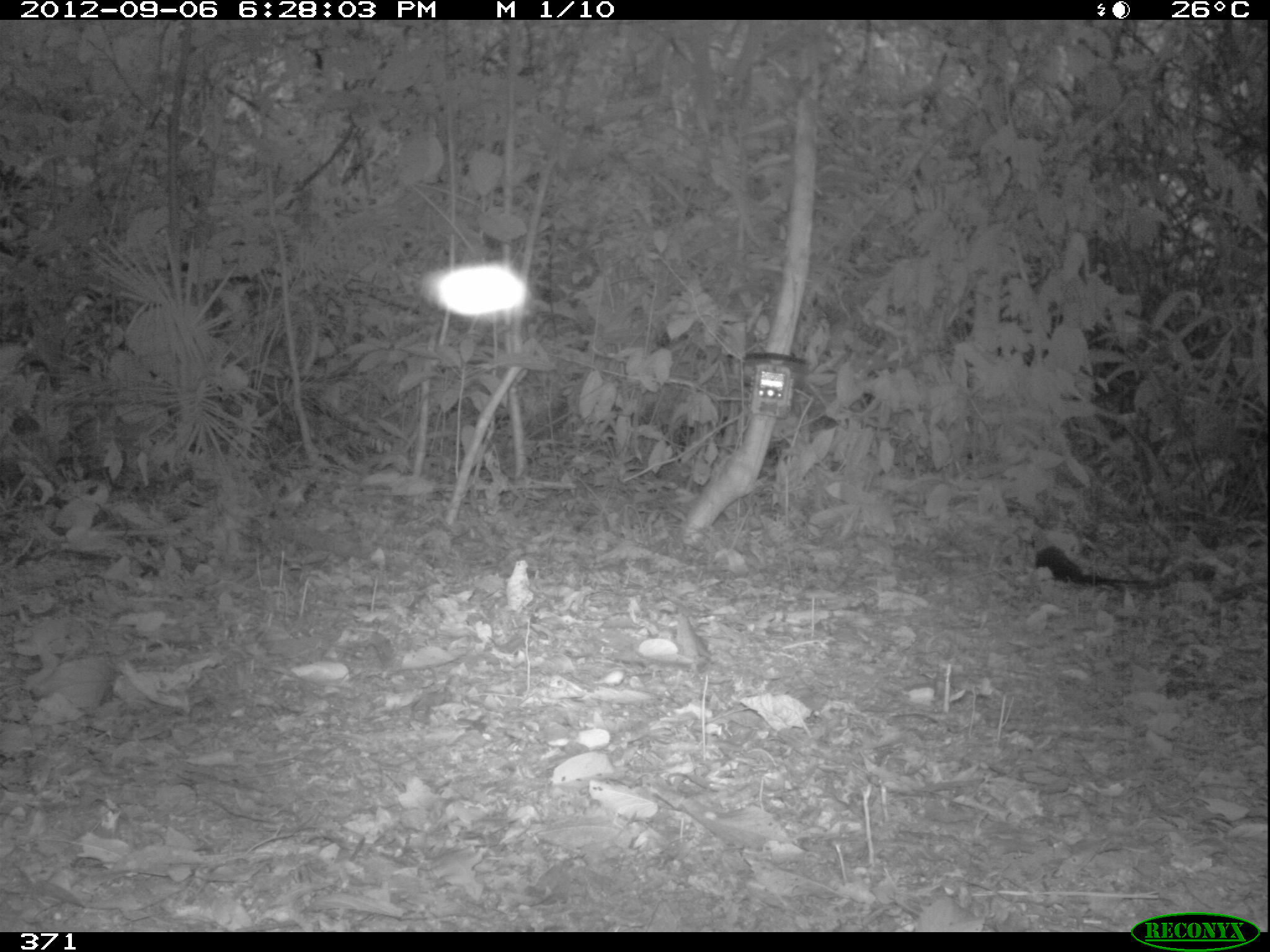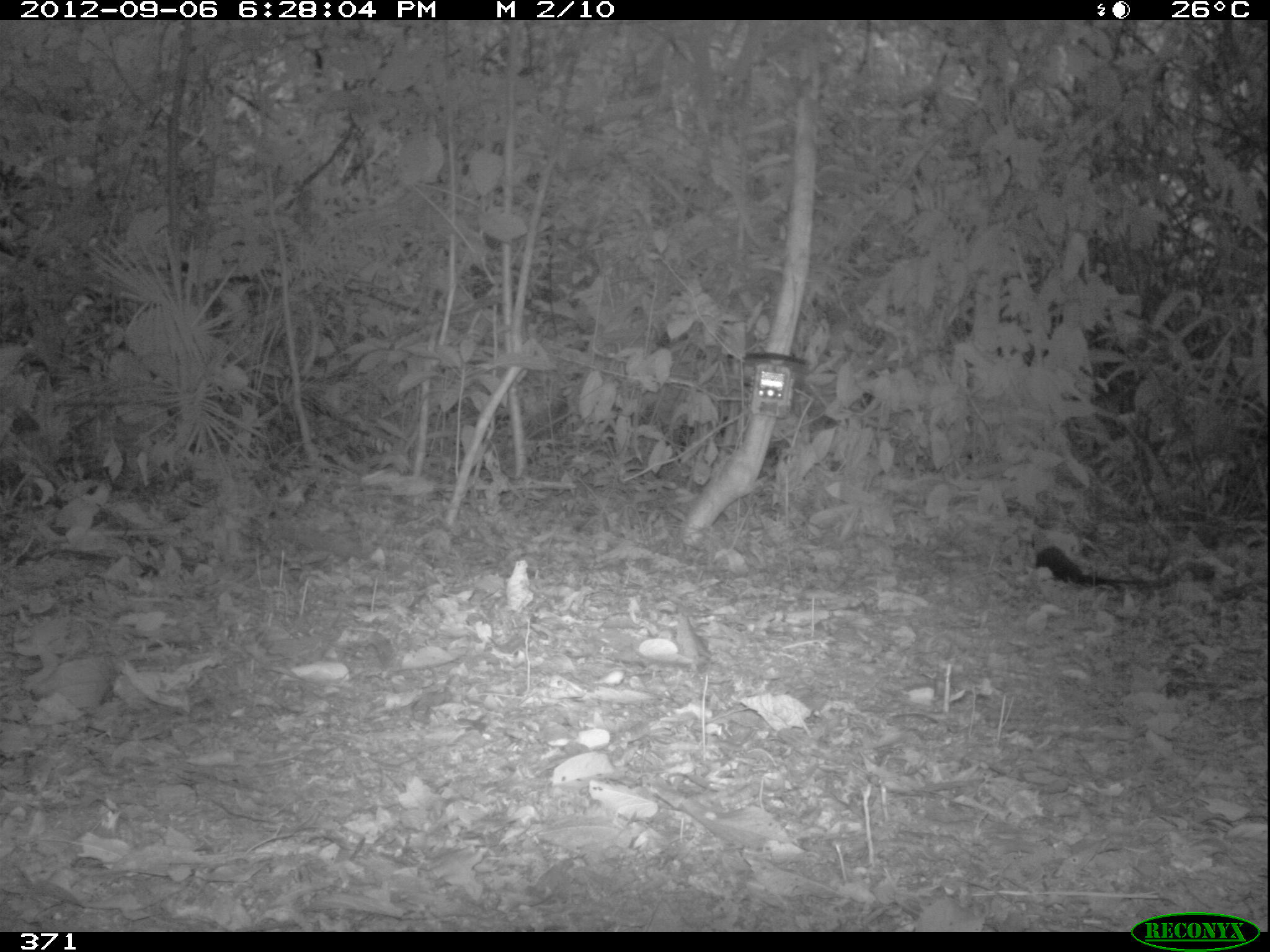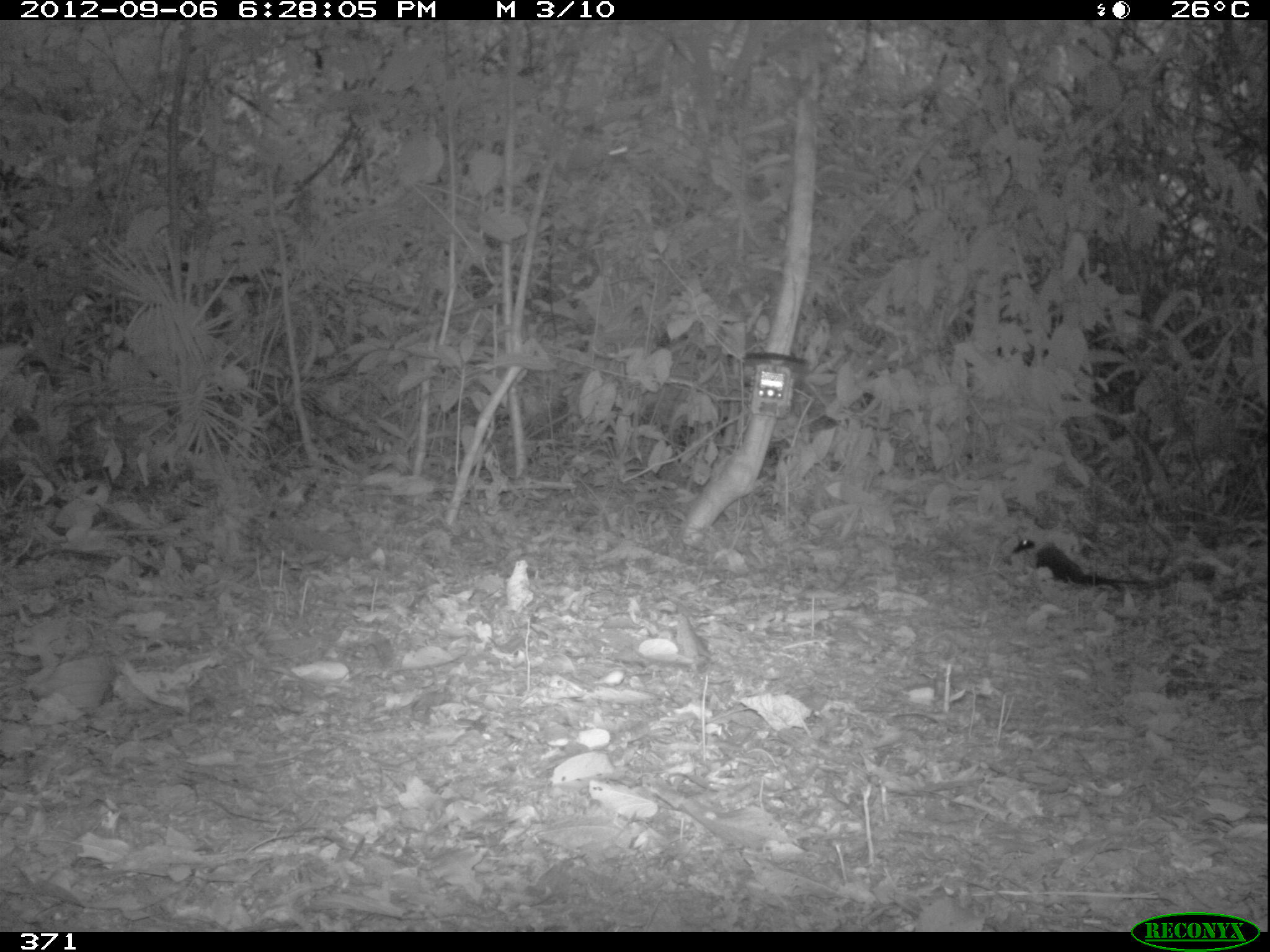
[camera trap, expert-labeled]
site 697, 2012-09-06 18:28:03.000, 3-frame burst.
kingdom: Animalia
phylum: Chordata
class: Aves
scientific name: Aves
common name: bird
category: unknown bird